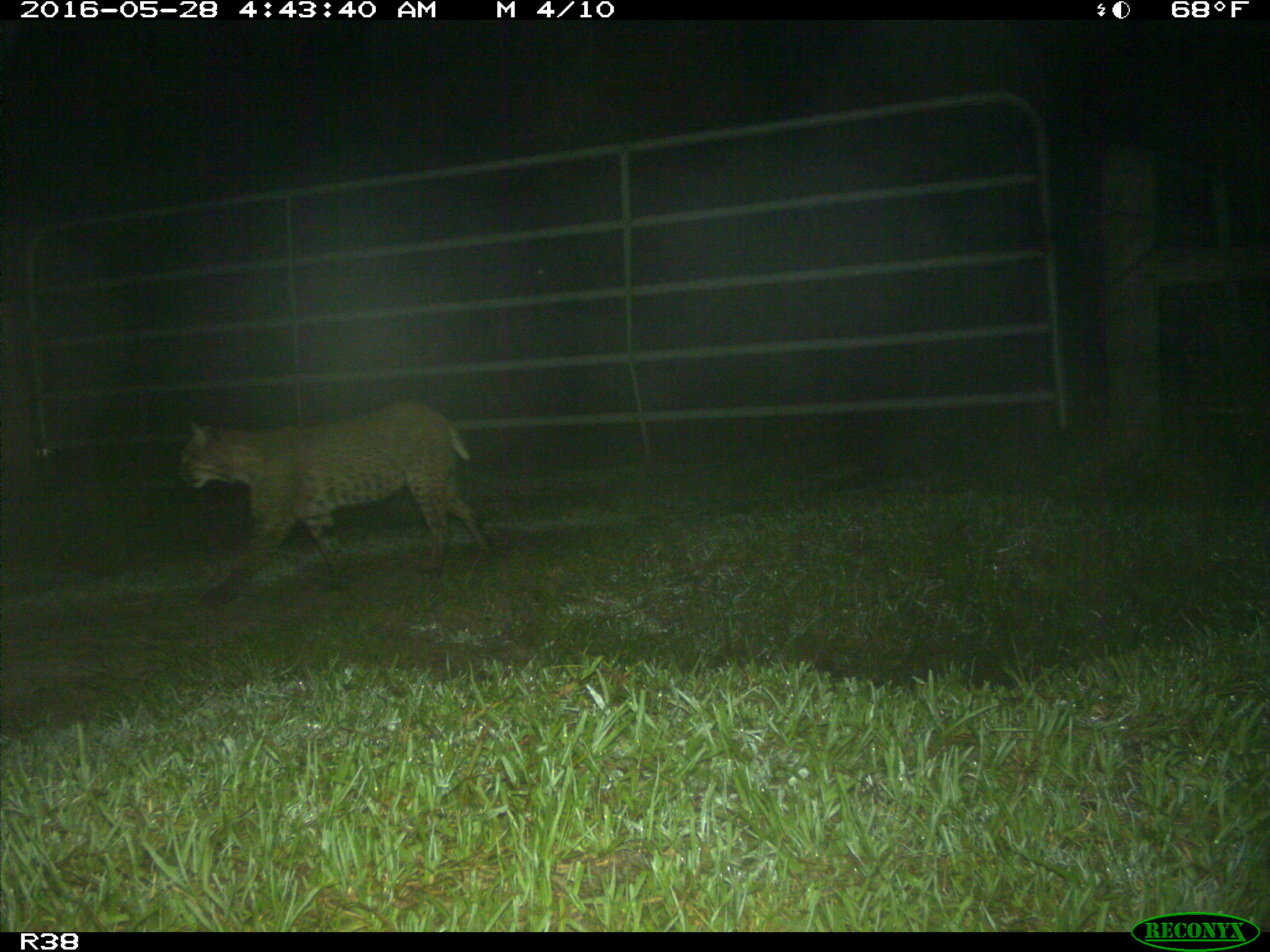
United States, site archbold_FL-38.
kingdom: Animalia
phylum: Chordata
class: Mammalia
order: Carnivora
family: Felidae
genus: Lynx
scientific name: Lynx rufus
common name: bobcat